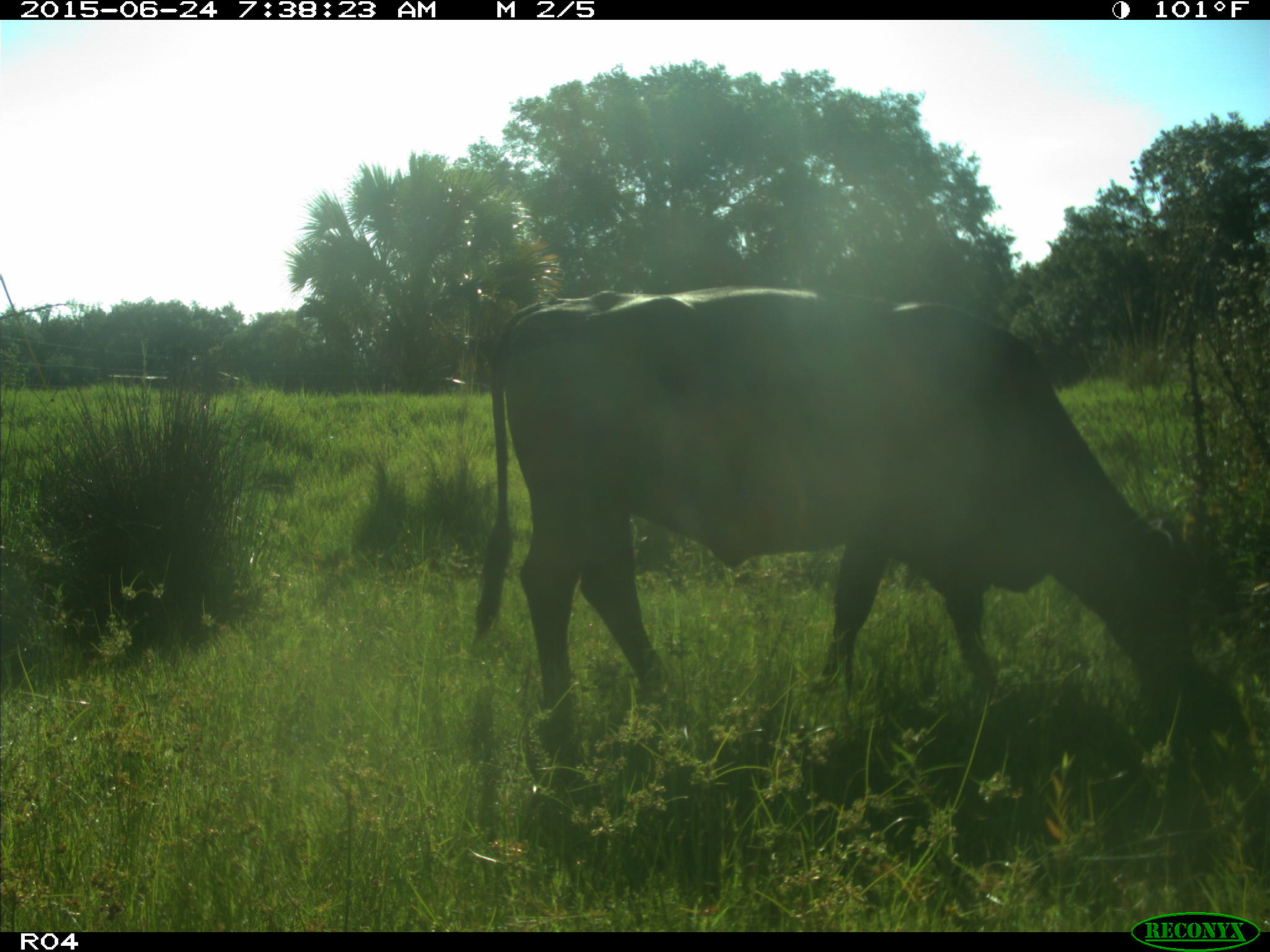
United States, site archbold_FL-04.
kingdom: Animalia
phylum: Chordata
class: Mammalia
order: Artiodactyla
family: Bovidae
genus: Bos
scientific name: Bos taurus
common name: domestic cow